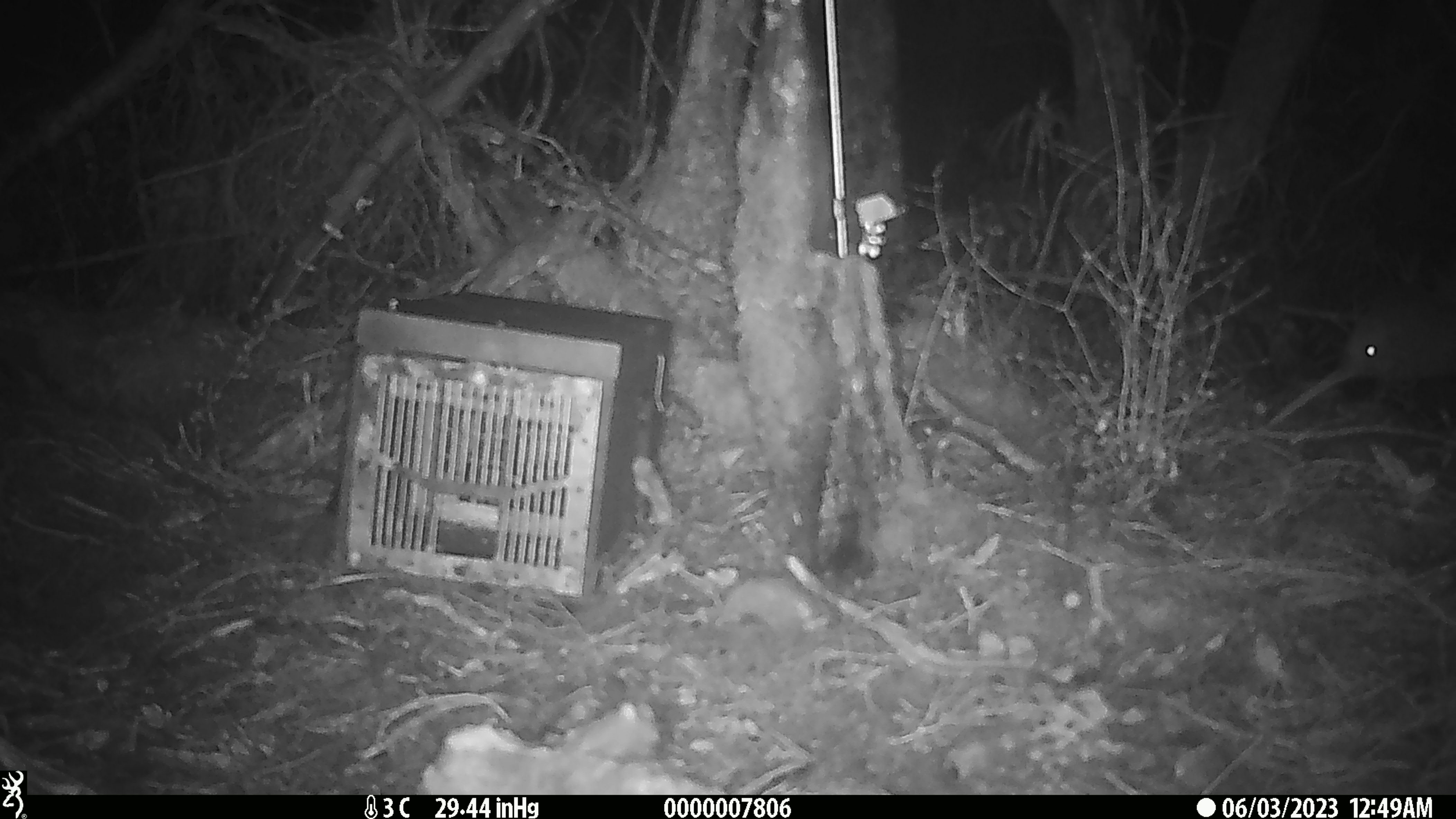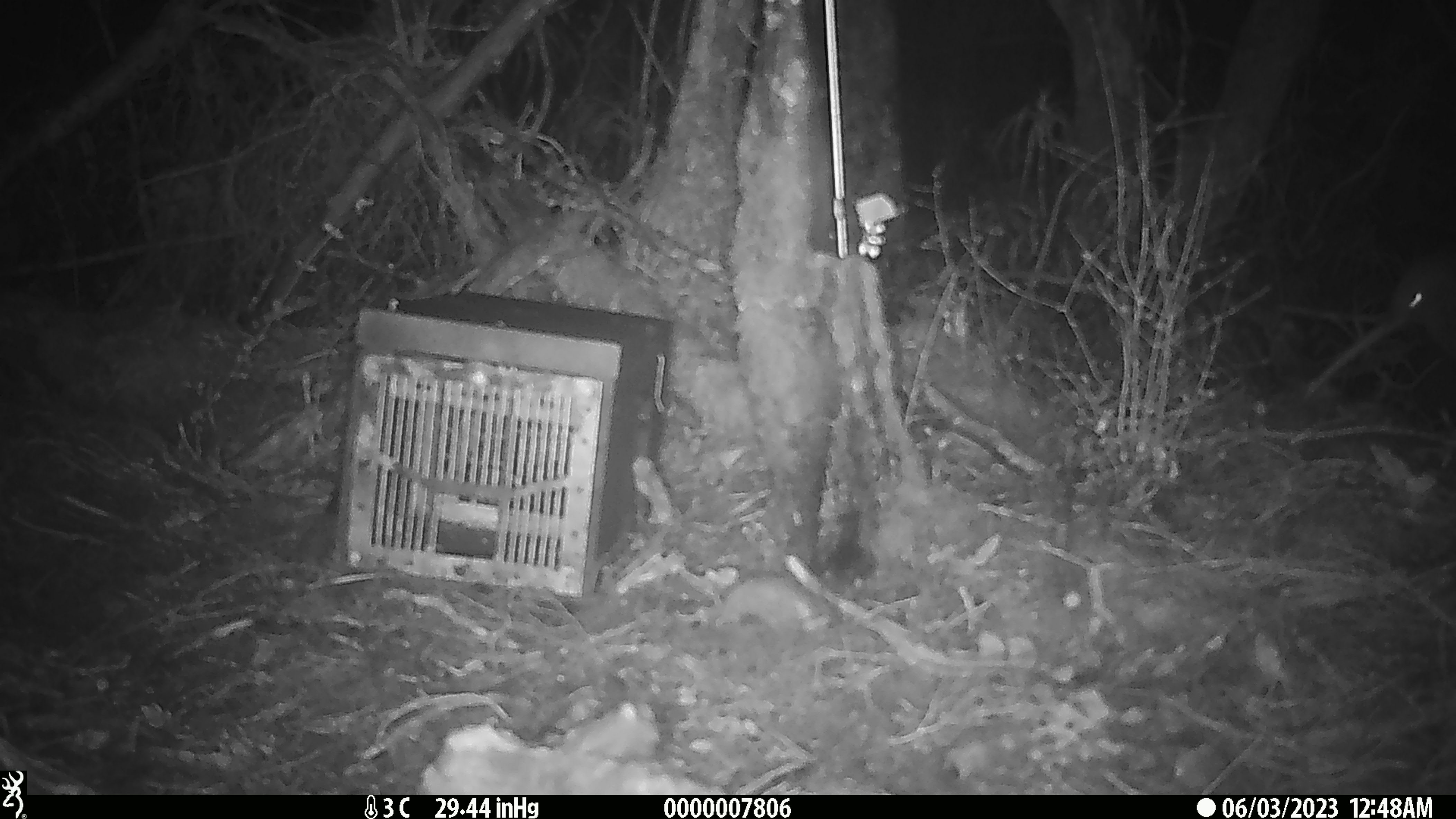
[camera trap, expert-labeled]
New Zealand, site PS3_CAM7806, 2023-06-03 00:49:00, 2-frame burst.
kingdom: Animalia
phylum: Chordata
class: Aves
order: Apterygiformes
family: Apterygidae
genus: Apteryx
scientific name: Apteryx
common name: kiwi